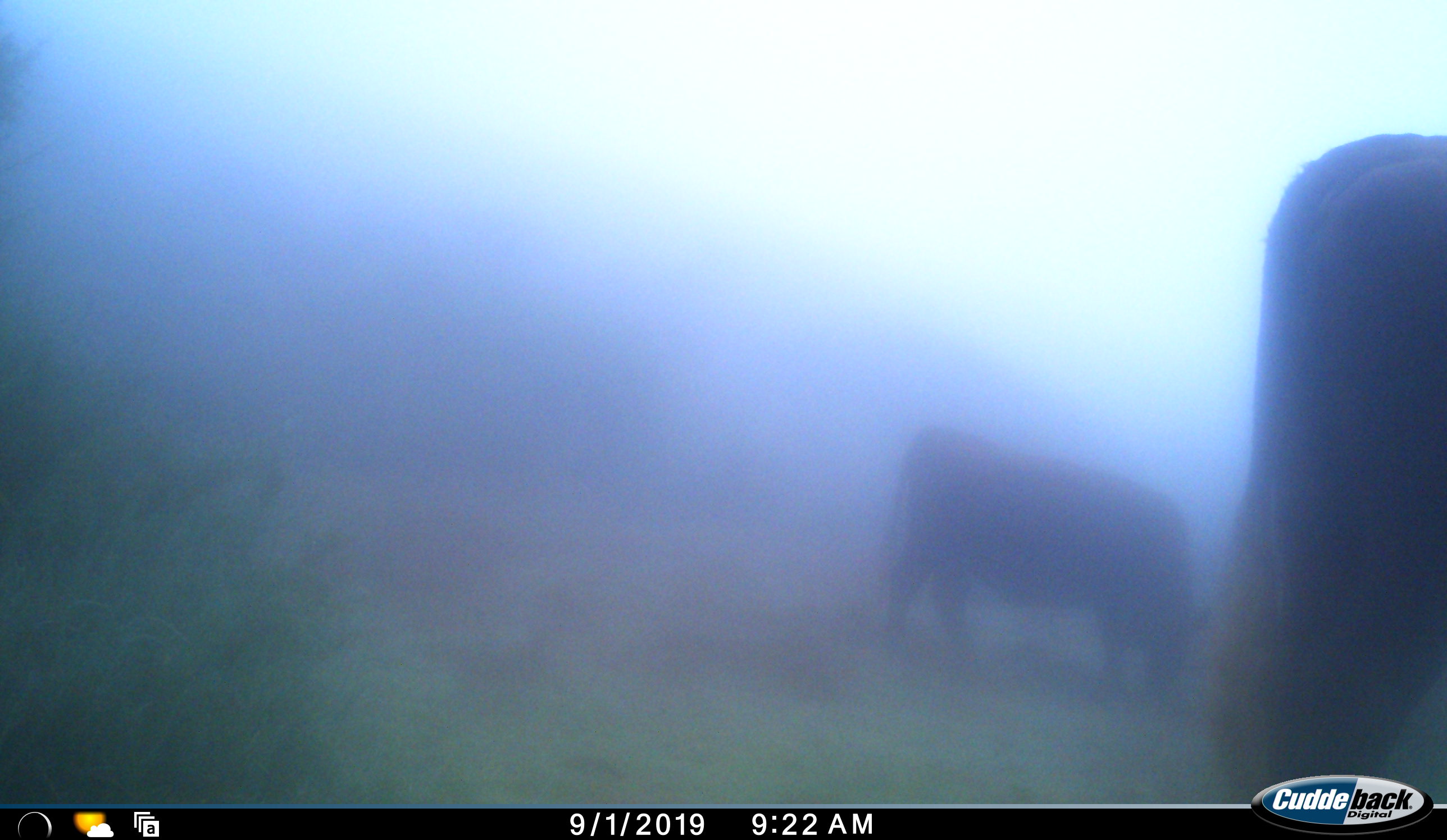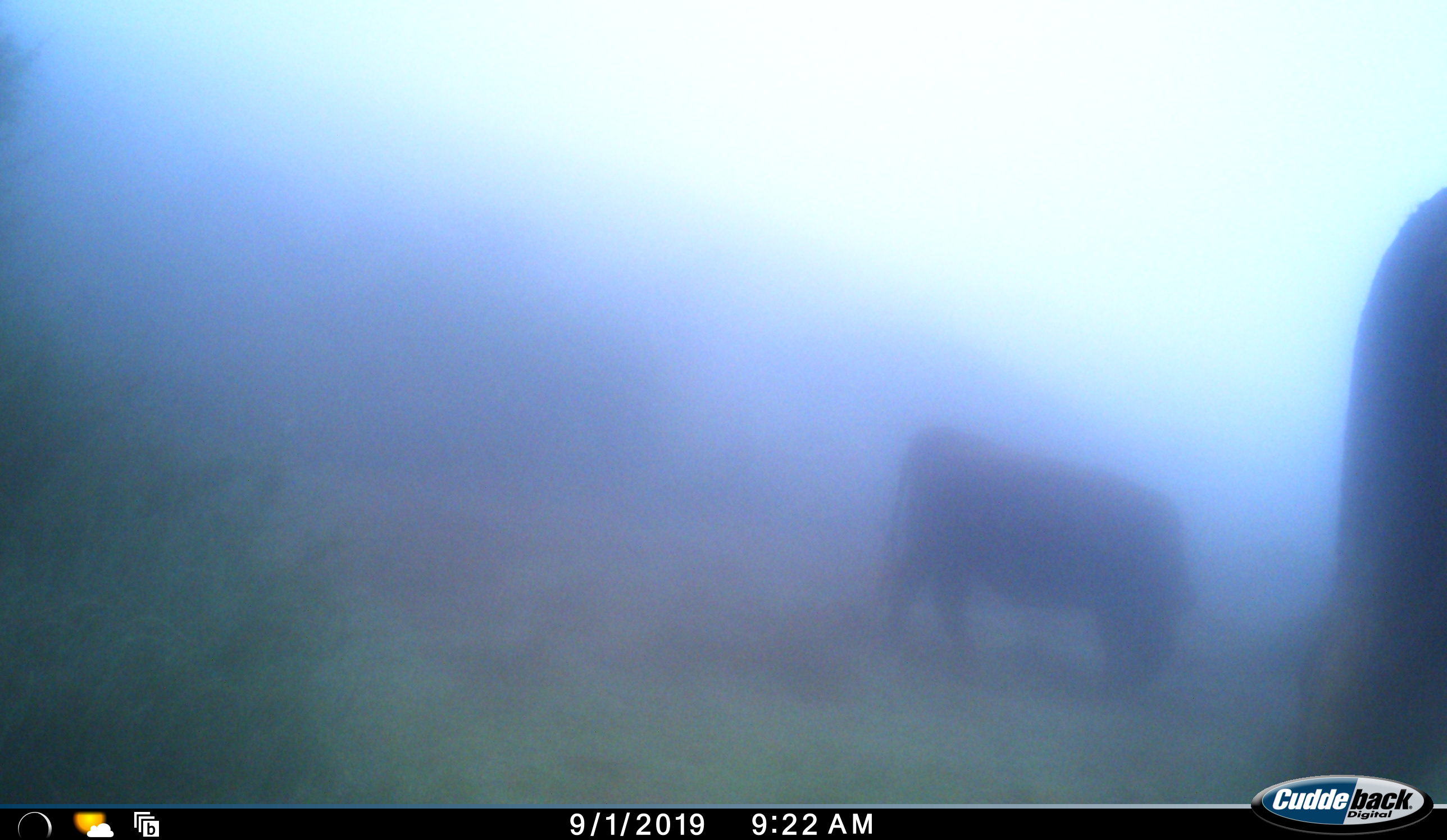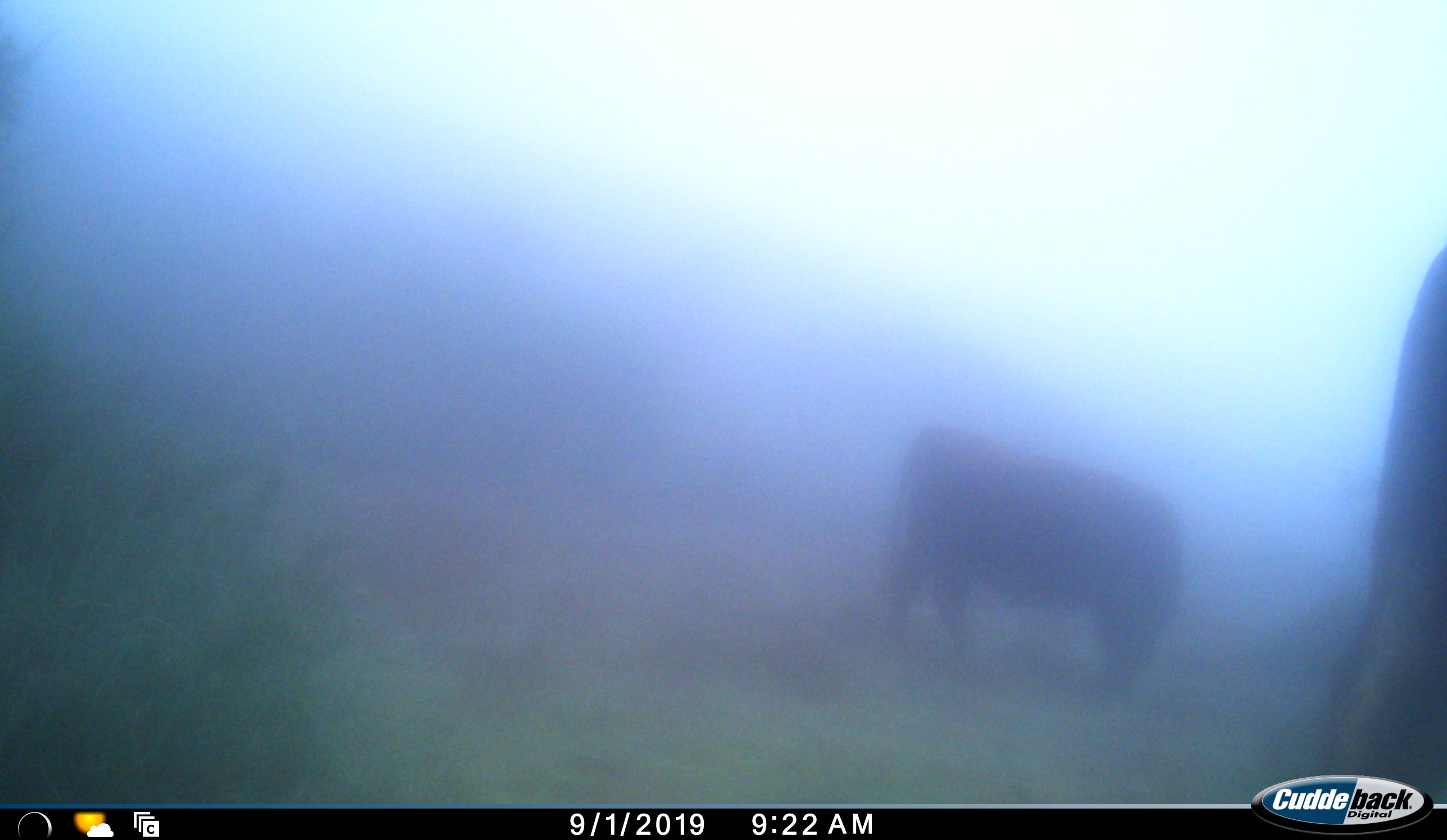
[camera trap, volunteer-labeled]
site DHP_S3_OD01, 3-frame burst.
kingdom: Animalia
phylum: Chordata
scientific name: Vertebrata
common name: domestic animal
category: domesticanimal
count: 2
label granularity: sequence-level